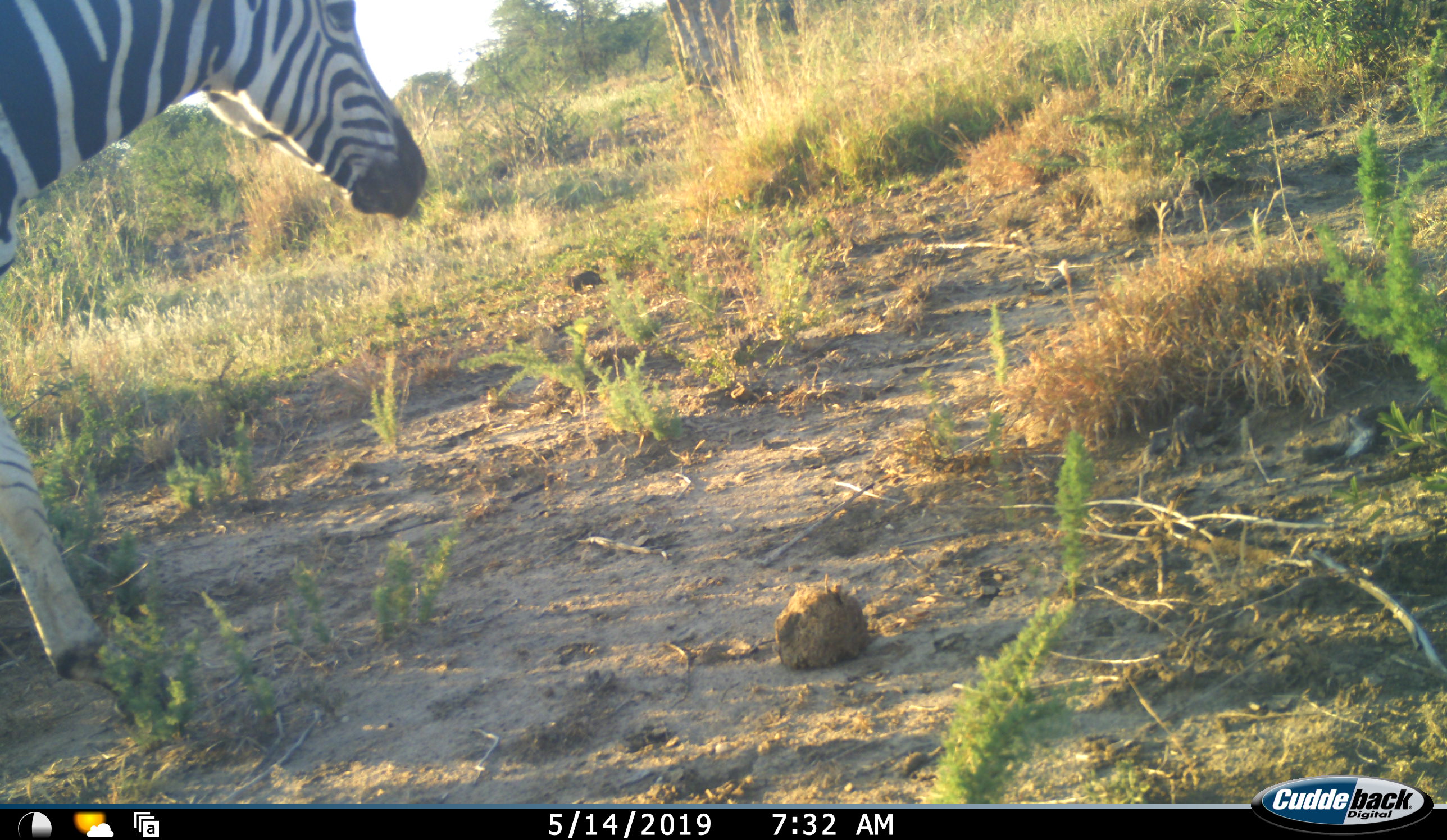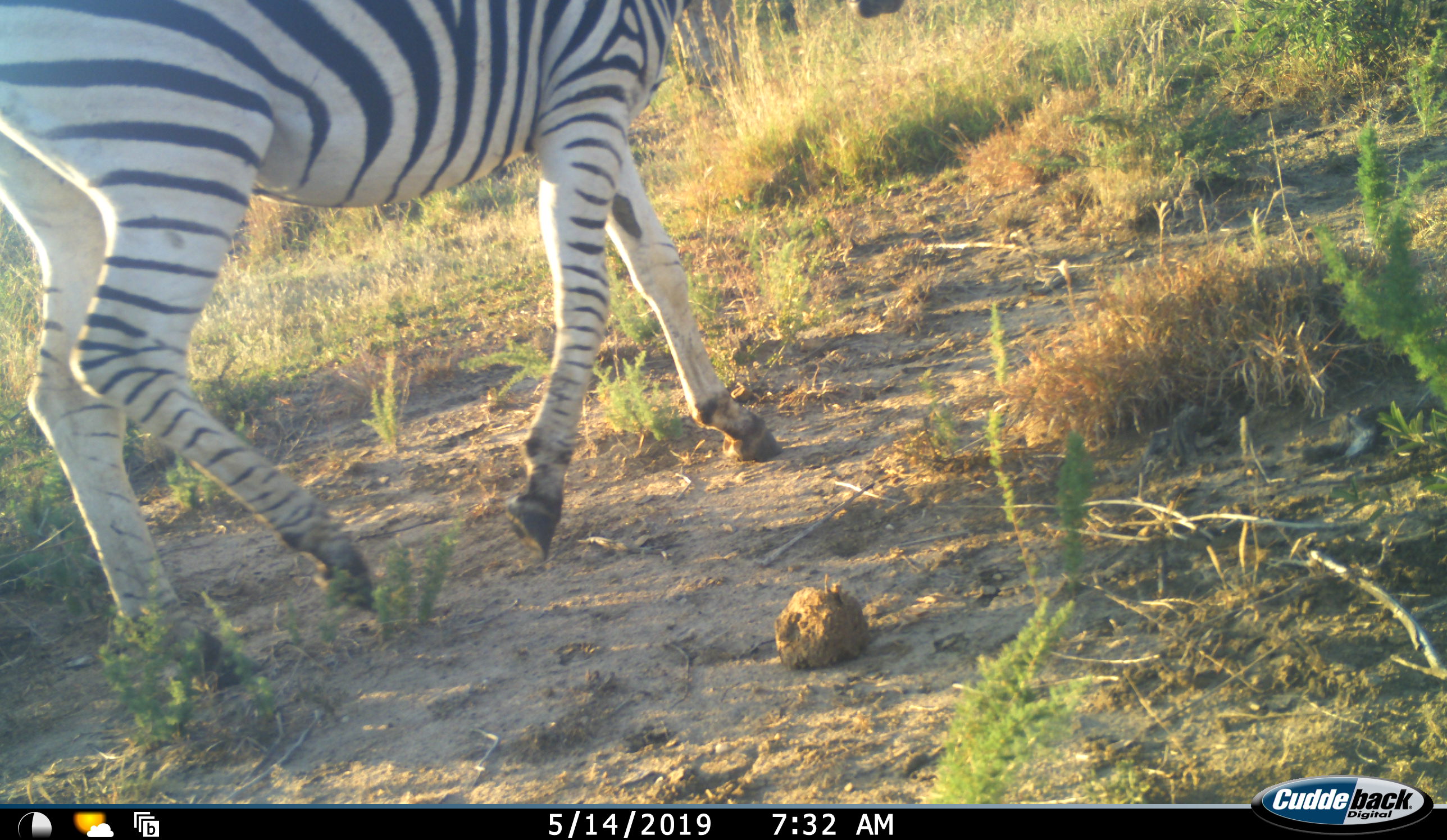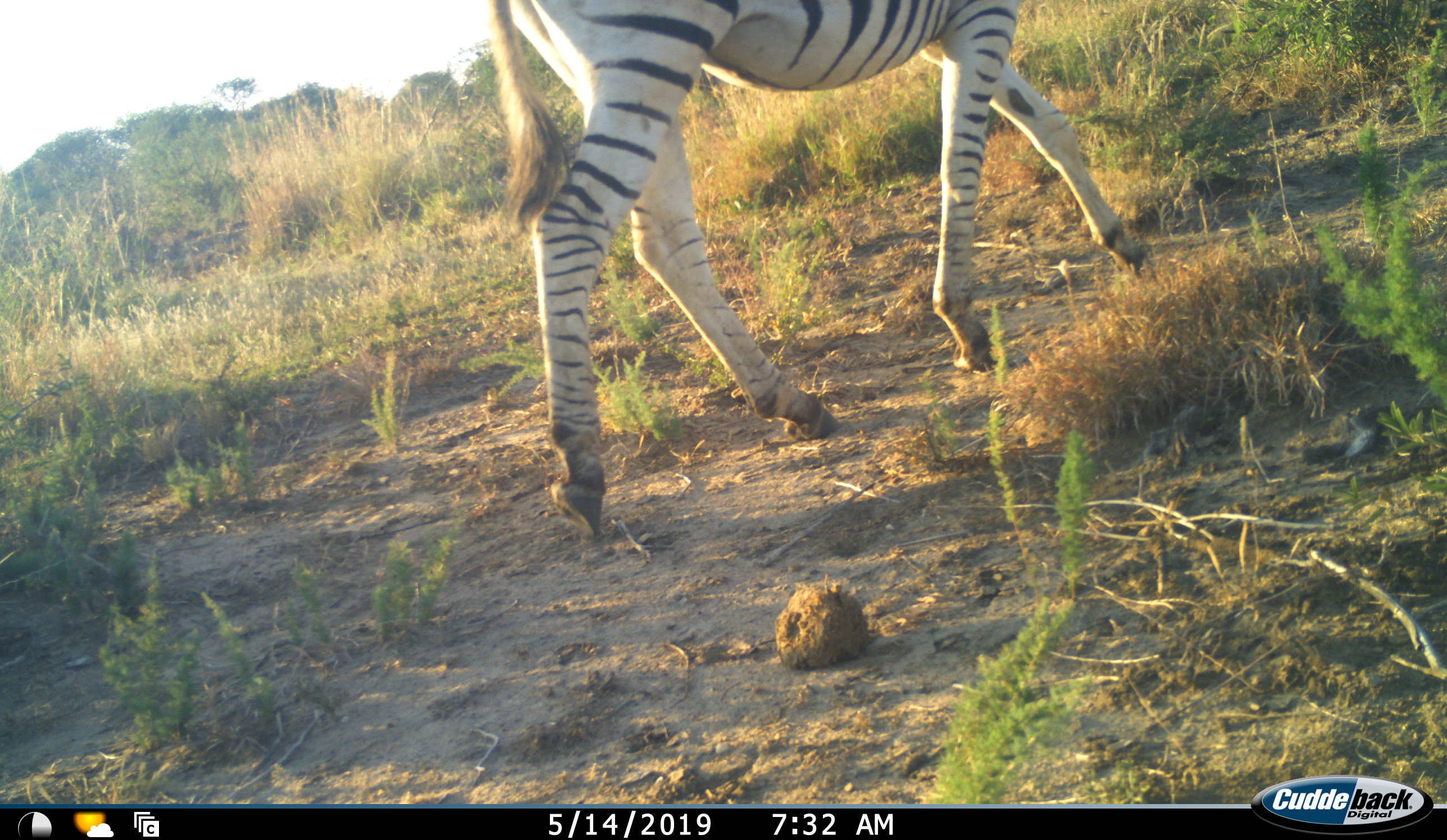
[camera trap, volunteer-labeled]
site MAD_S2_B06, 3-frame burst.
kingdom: Animalia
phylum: Chordata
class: Mammalia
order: Perissodactyla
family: Equidae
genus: Equus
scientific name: Equus quagga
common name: plains zebra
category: zebraplains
Zebraplains (plains zebra) (Equus quagga), count 1. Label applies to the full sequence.